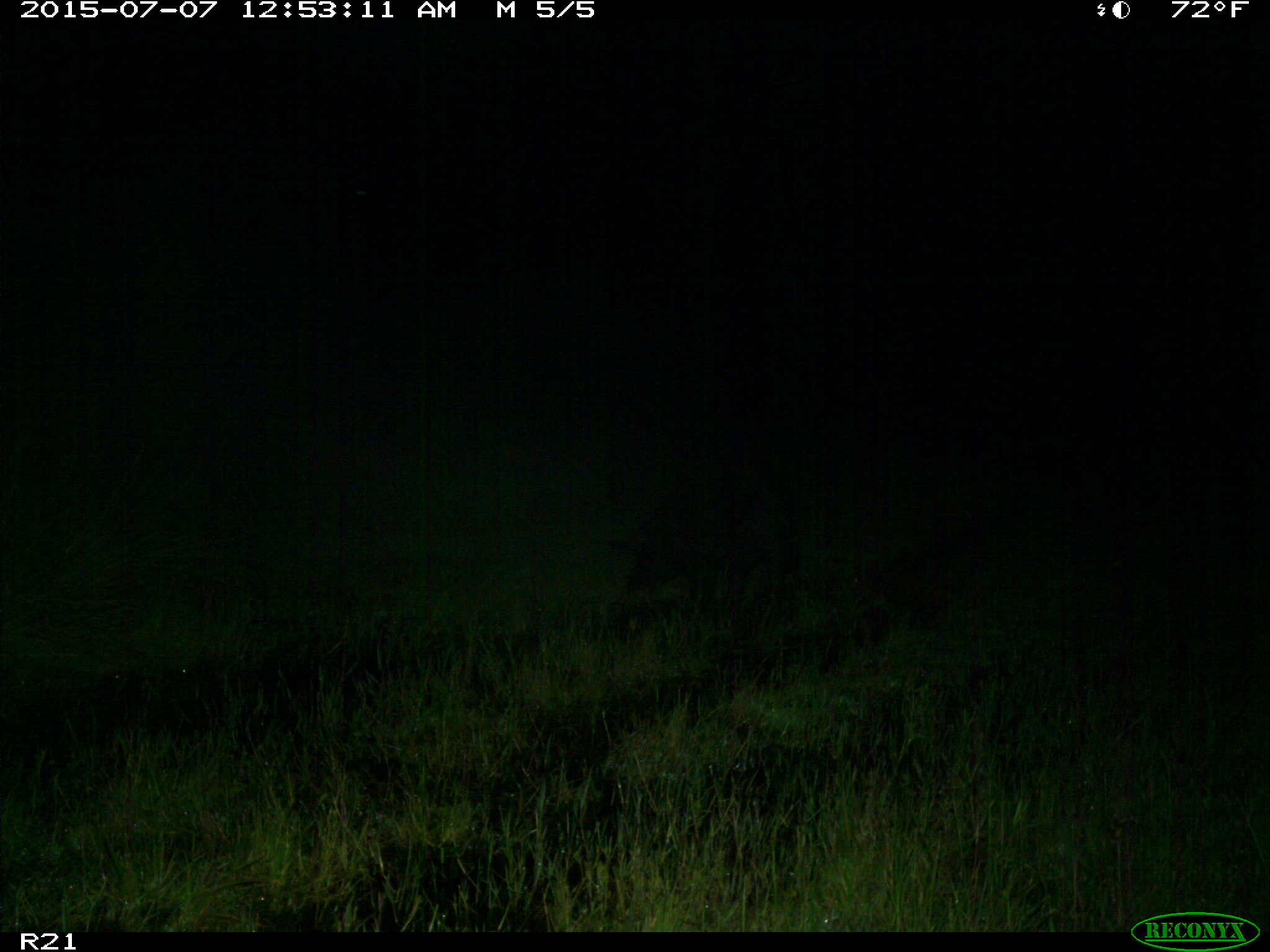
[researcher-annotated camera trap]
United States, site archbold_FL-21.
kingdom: Animalia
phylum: Chordata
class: Mammalia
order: Artiodactyla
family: Suidae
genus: Sus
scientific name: Sus scrofa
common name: wild boar